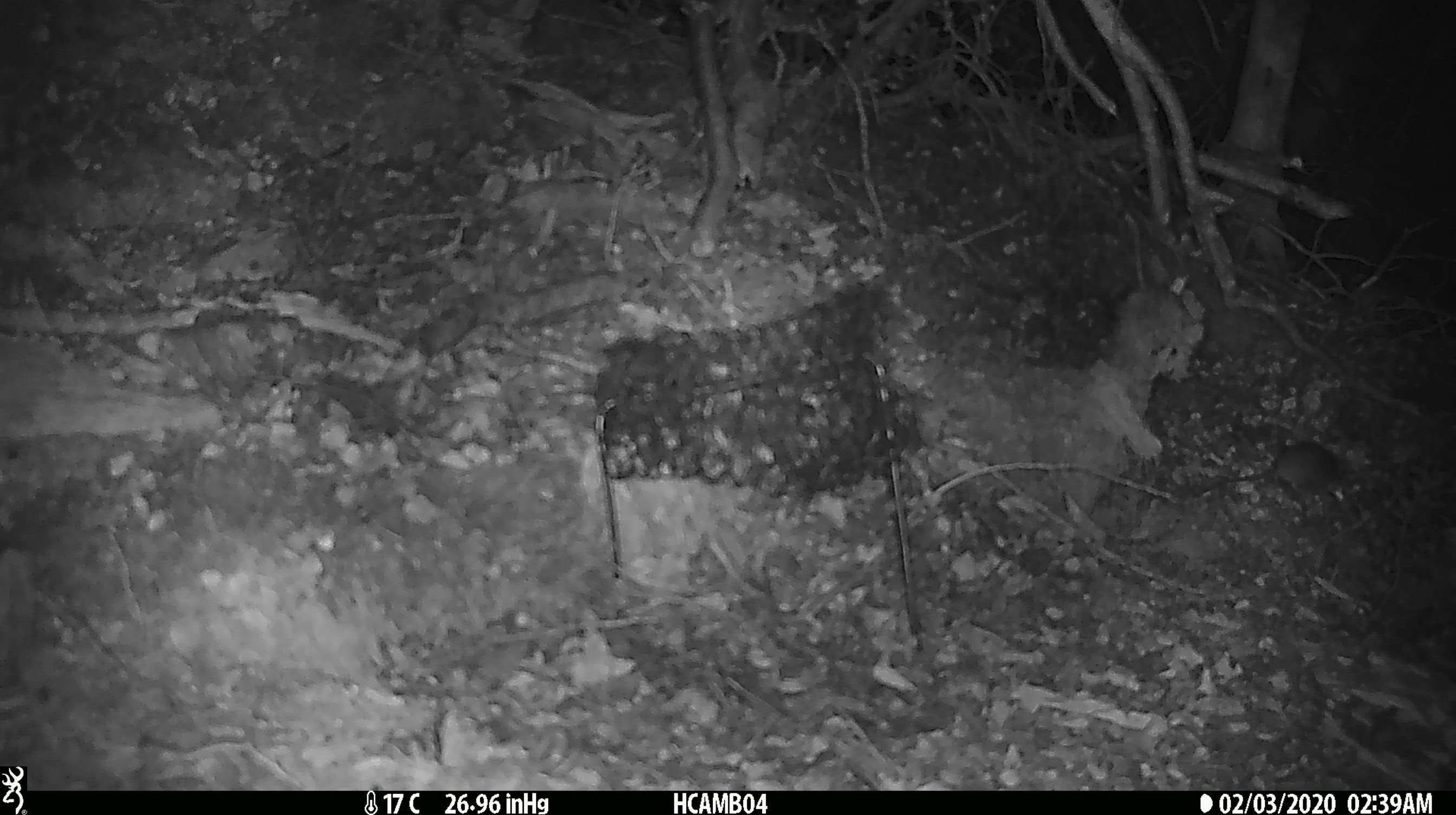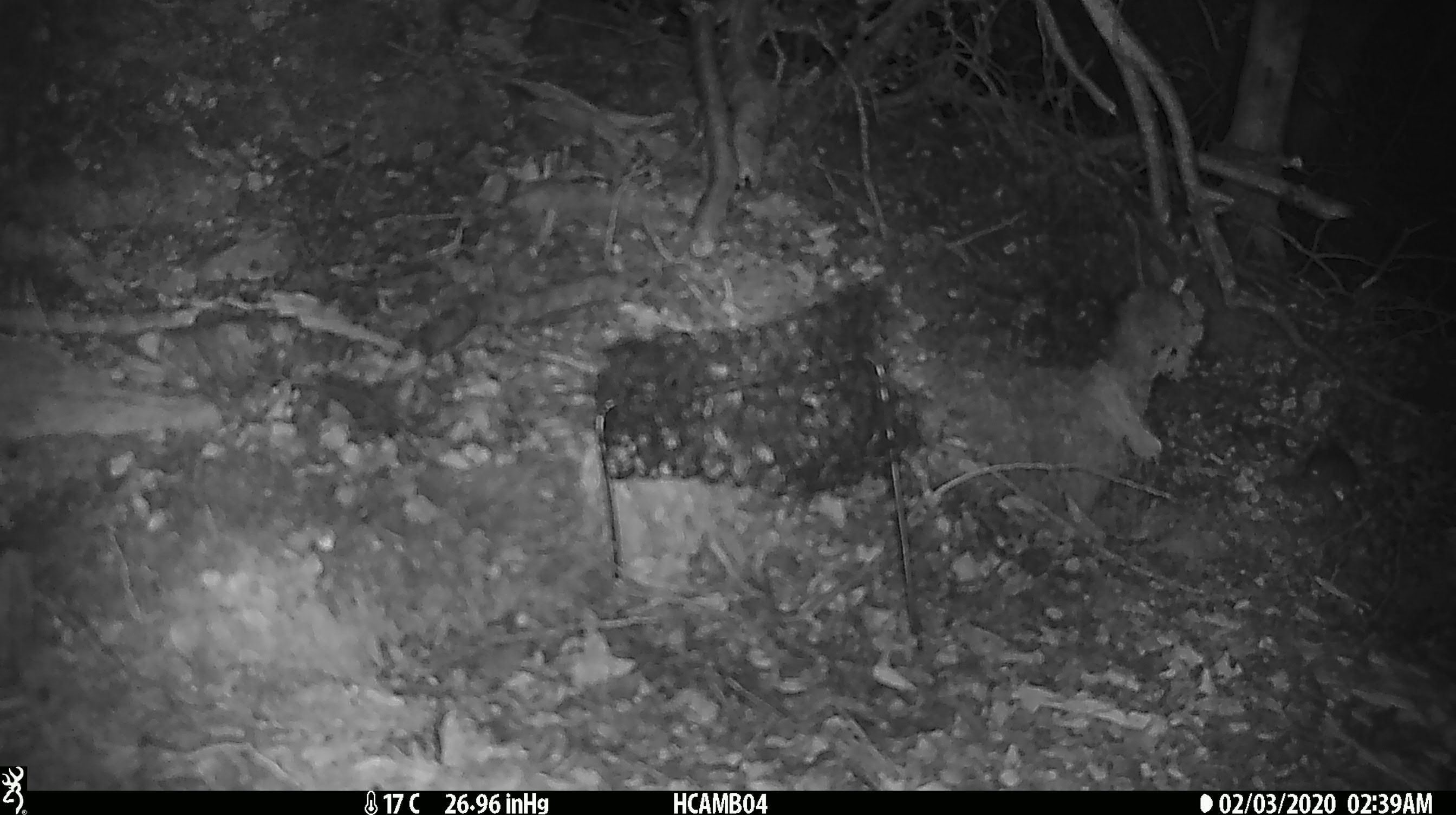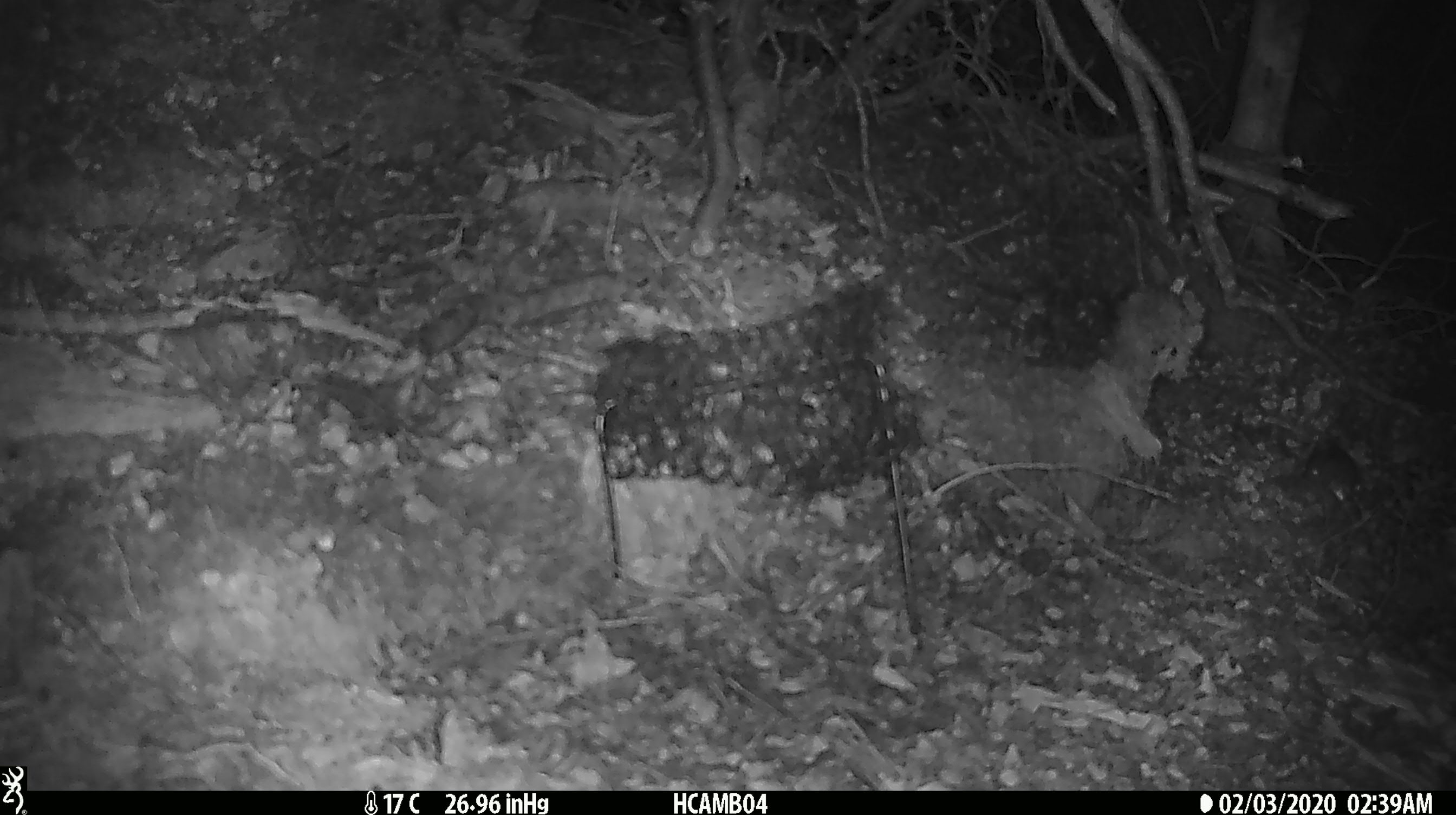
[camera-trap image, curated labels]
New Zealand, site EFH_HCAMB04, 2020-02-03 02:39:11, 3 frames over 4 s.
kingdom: Animalia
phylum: Chordata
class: Mammalia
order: Rodentia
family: Muridae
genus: Mus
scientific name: Mus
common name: mouse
Mouse (Mus).